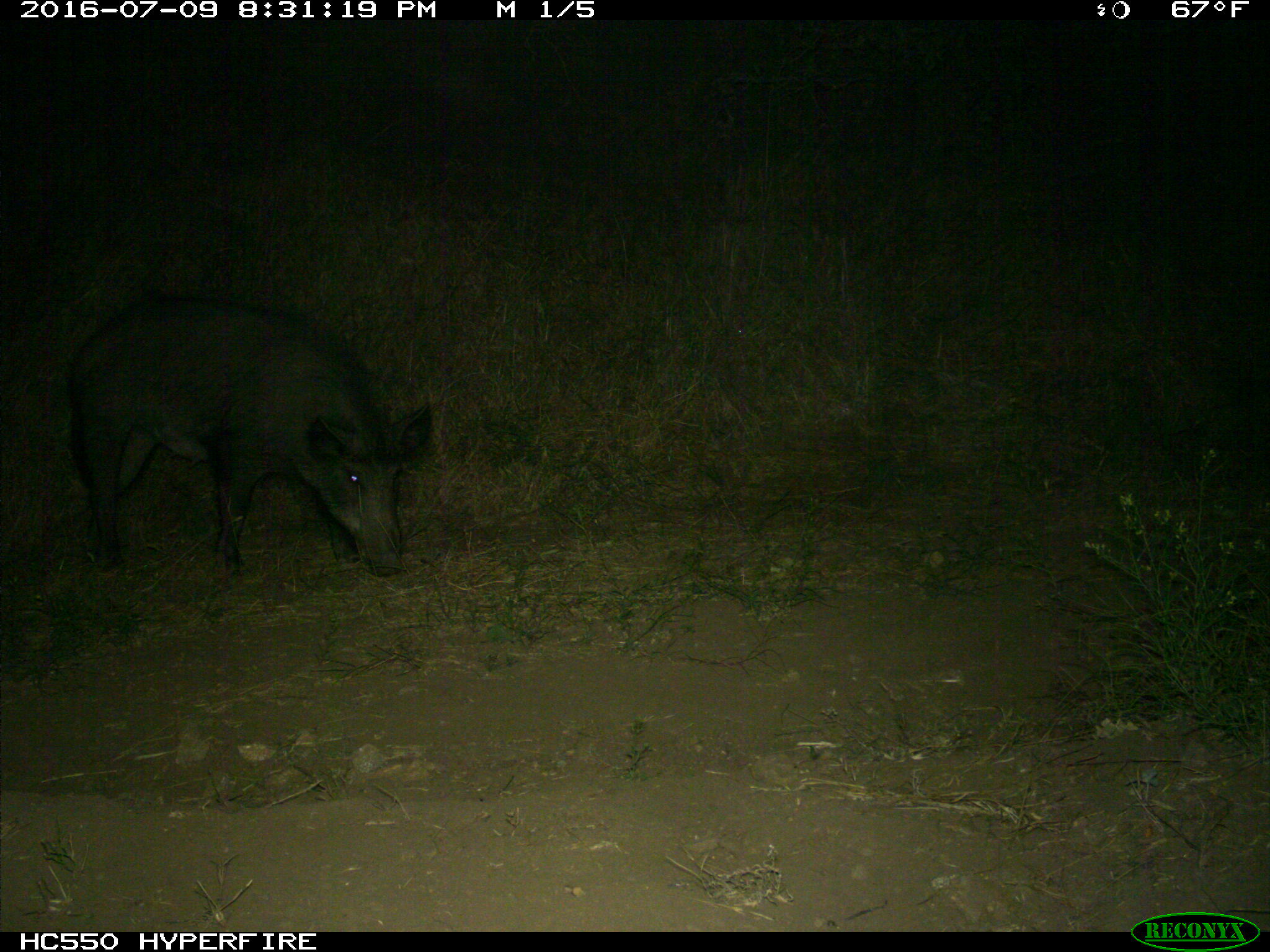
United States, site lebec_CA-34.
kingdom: Animalia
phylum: Chordata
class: Mammalia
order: Artiodactyla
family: Suidae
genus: Sus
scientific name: Sus scrofa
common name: wild boar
Sus scrofa (wild boar).